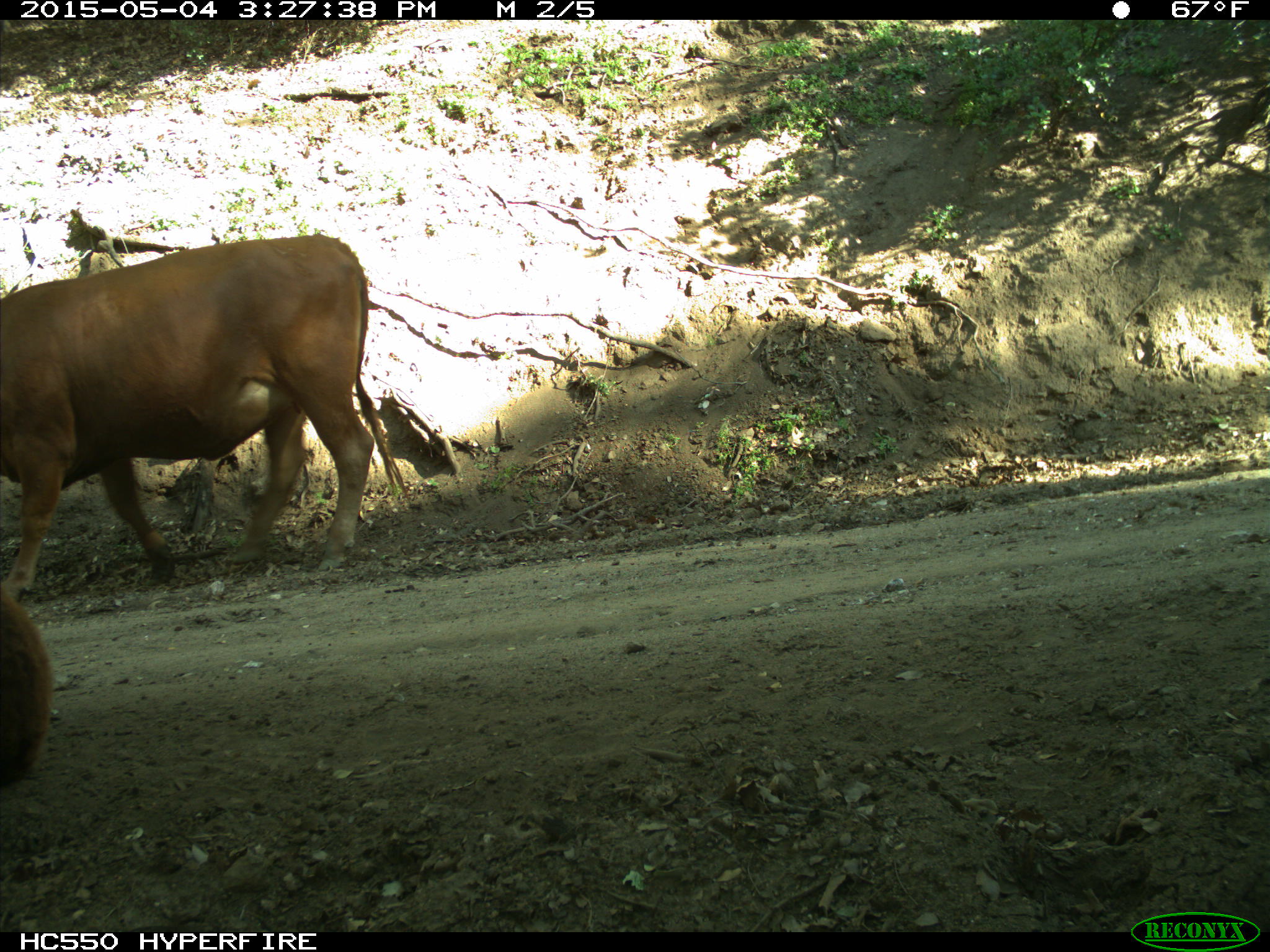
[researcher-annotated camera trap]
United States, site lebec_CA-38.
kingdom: Animalia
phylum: Chordata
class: Mammalia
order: Artiodactyla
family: Bovidae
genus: Bos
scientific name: Bos taurus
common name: domestic cow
Bos taurus (domestic cow).